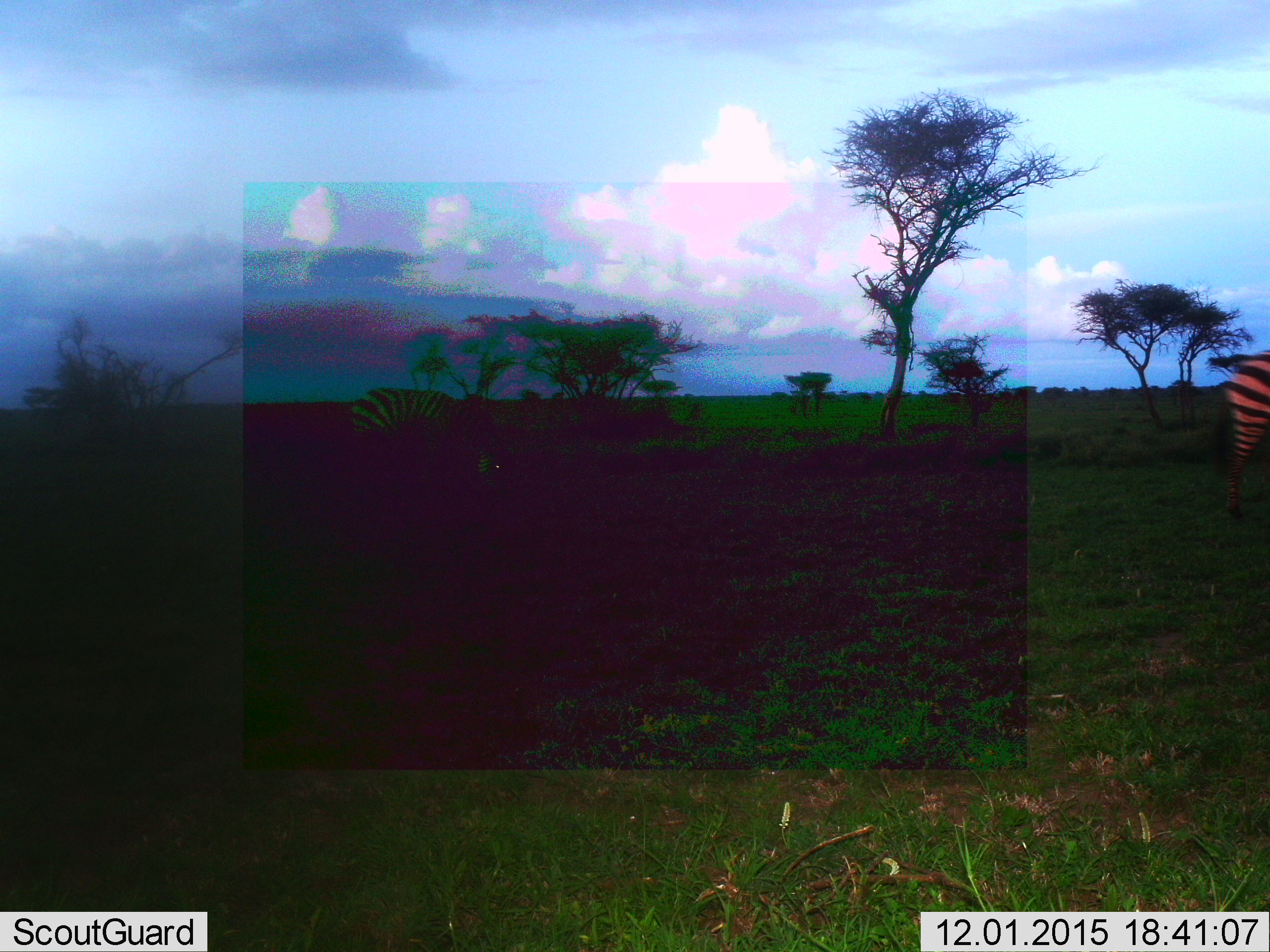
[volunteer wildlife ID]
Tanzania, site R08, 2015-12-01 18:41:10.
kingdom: Animalia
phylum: Chordata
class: Mammalia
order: Perissodactyla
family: Equidae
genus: Equus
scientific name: Equus quagga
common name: plains zebra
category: zebra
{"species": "zebra (plains zebra) (Equus quagga)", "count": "2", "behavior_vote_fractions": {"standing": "50%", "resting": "0%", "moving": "50%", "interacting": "0%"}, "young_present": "0%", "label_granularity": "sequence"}